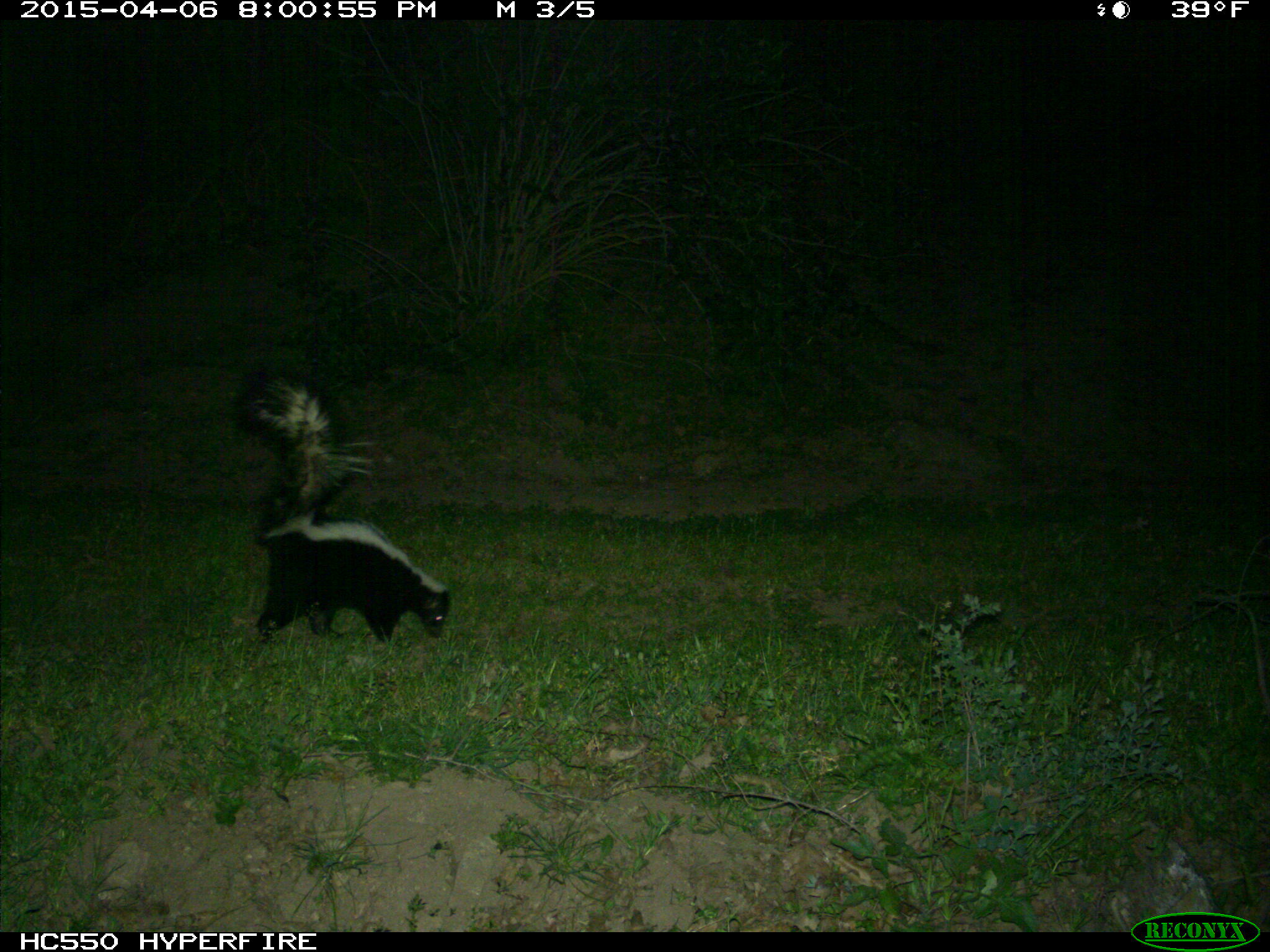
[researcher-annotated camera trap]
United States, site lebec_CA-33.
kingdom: Animalia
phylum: Chordata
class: Mammalia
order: Carnivora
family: Mephitidae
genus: Mephitis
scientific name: Mephitis mephitis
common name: striped skunk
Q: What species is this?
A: Mephitis mephitis (striped skunk).